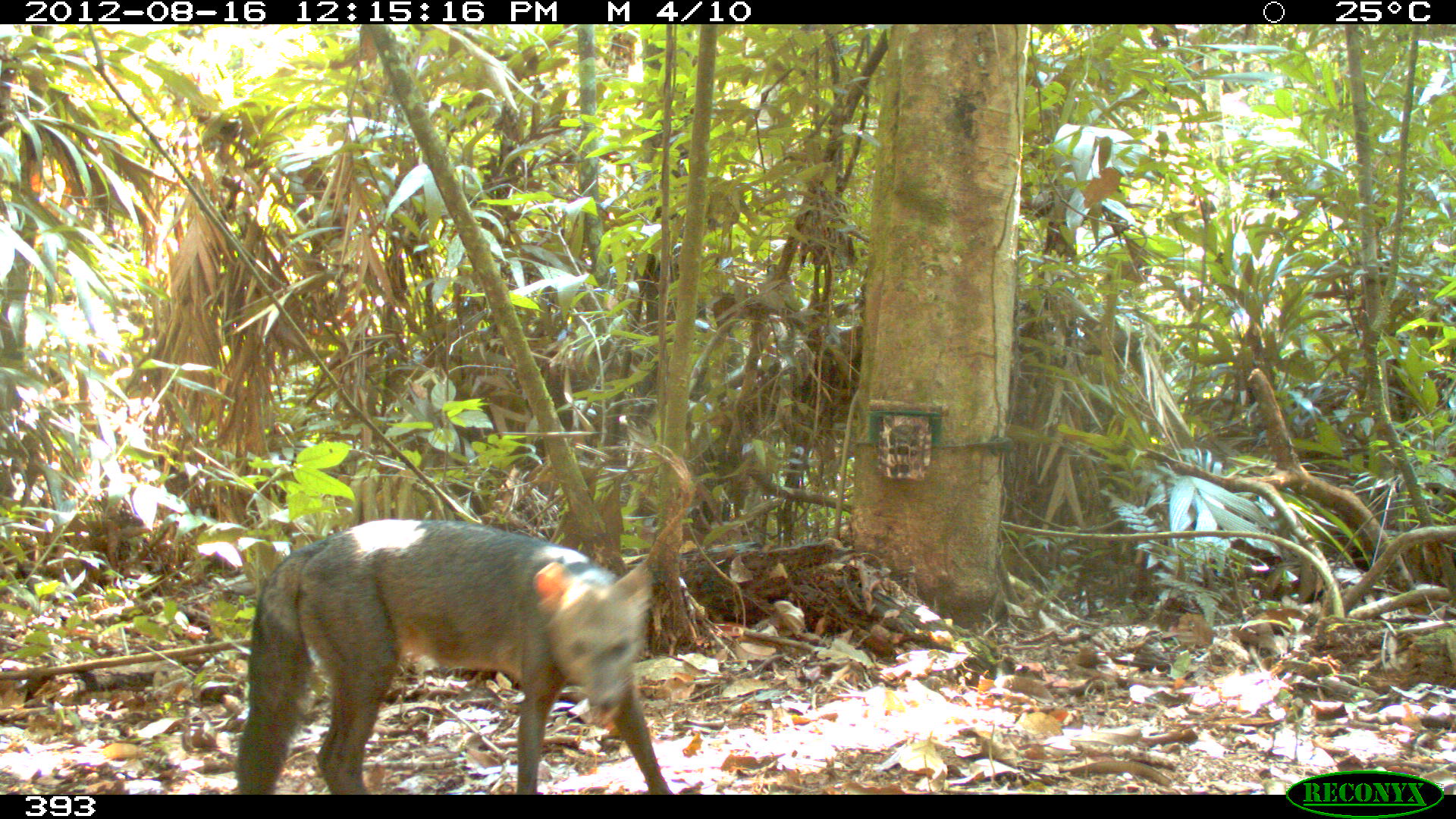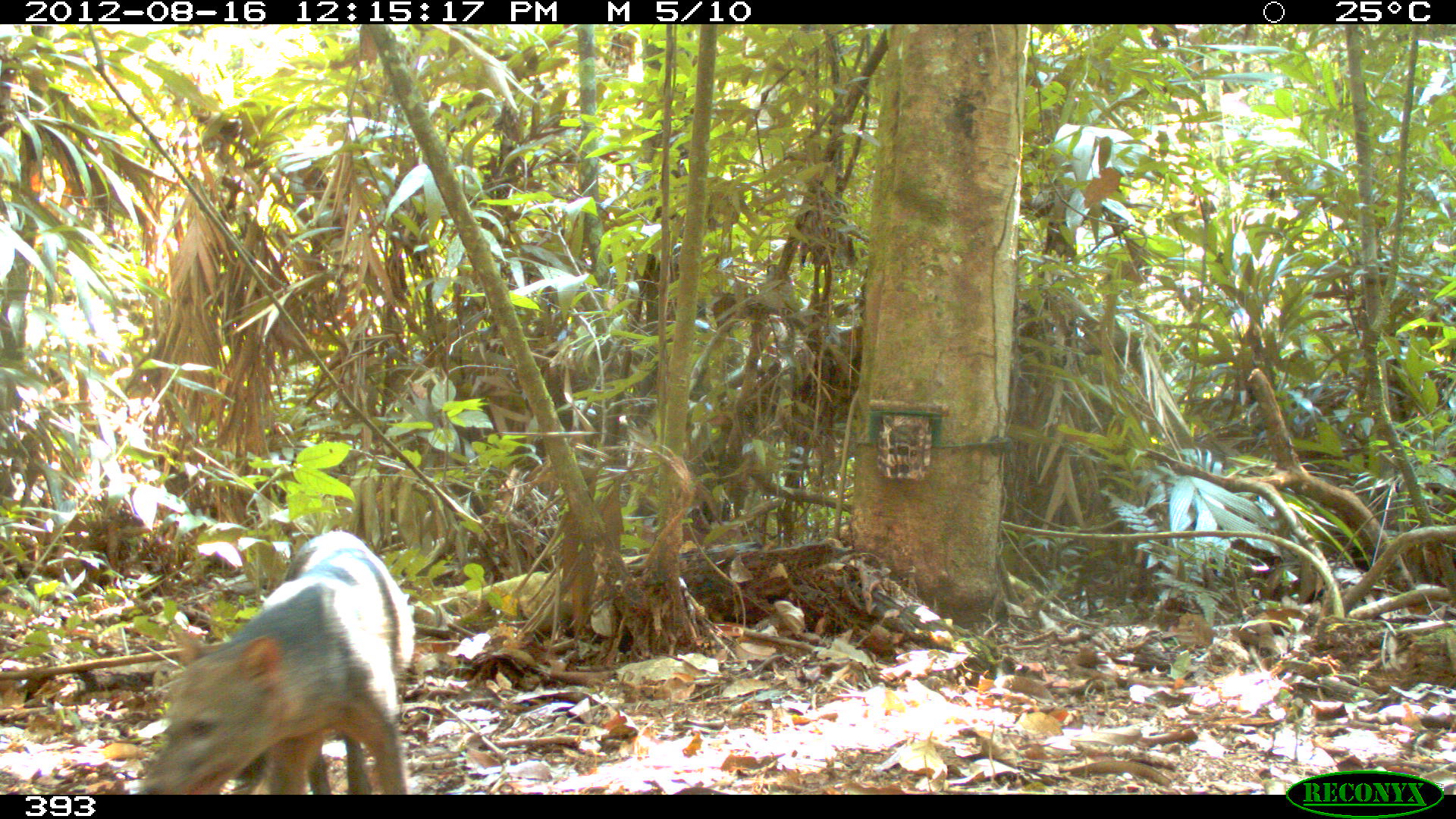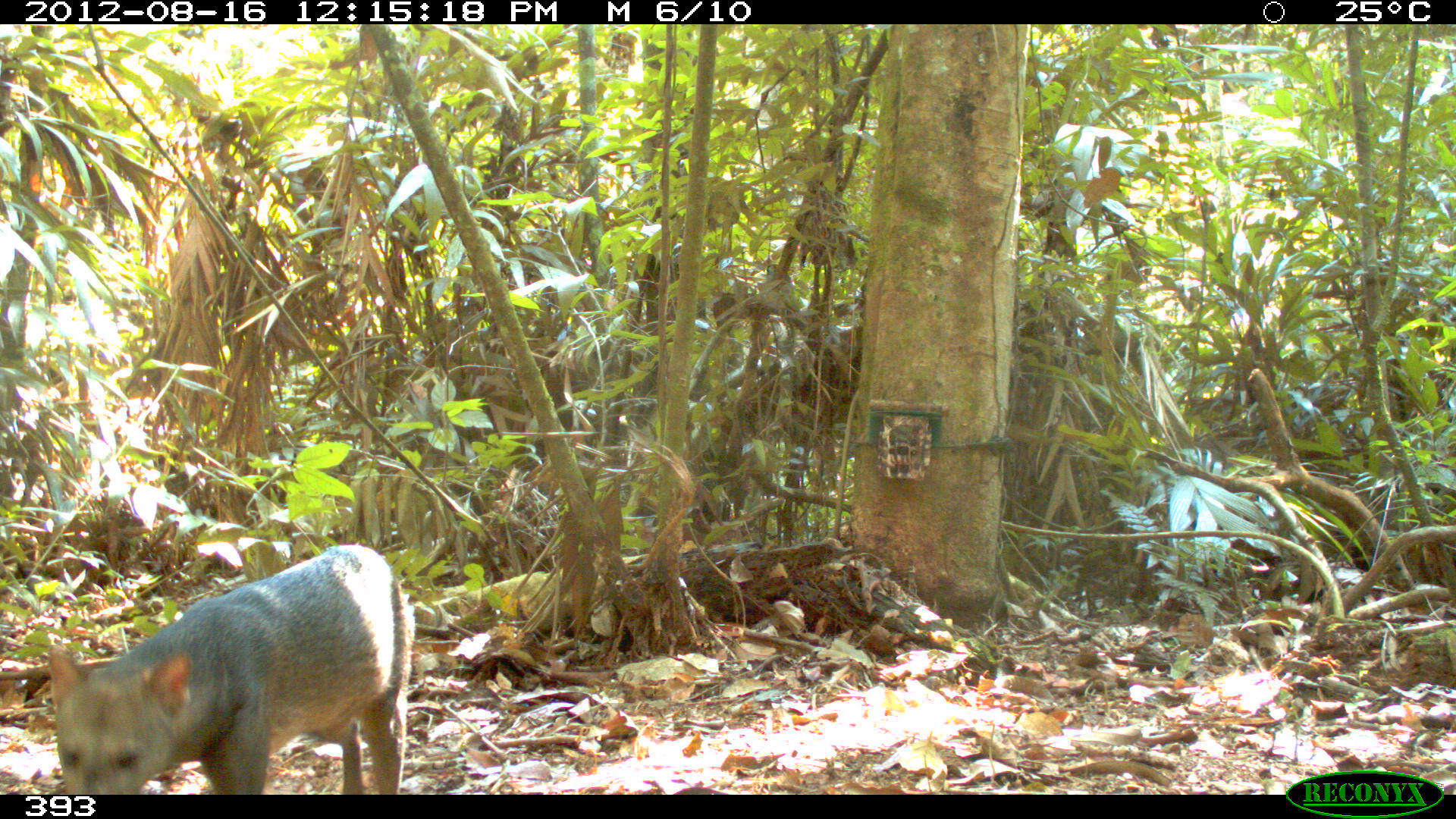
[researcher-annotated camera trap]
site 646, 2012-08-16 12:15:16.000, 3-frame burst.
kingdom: Animalia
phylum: Chordata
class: Mammalia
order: Carnivora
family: Canidae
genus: Atelocynus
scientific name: Atelocynus microtis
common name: short-eared dog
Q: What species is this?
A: Atelocynus microtis (short-eared dog).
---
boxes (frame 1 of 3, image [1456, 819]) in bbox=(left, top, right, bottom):
atelocynus microtis: bbox=(236, 518, 671, 795)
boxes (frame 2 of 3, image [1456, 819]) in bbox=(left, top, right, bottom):
atelocynus microtis: bbox=(134, 529, 413, 793)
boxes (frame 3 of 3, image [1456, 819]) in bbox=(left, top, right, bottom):
atelocynus microtis: bbox=(49, 545, 414, 793)